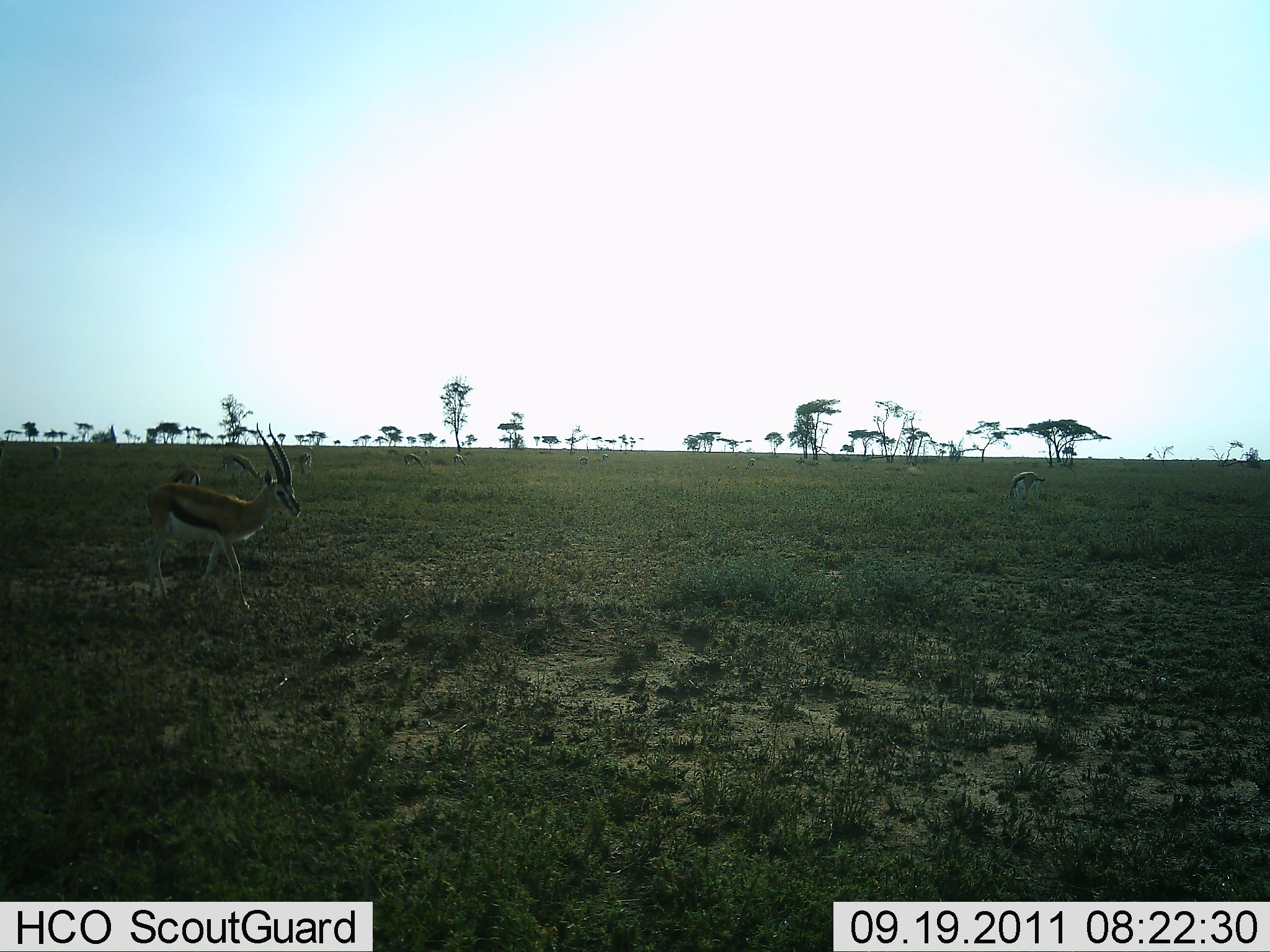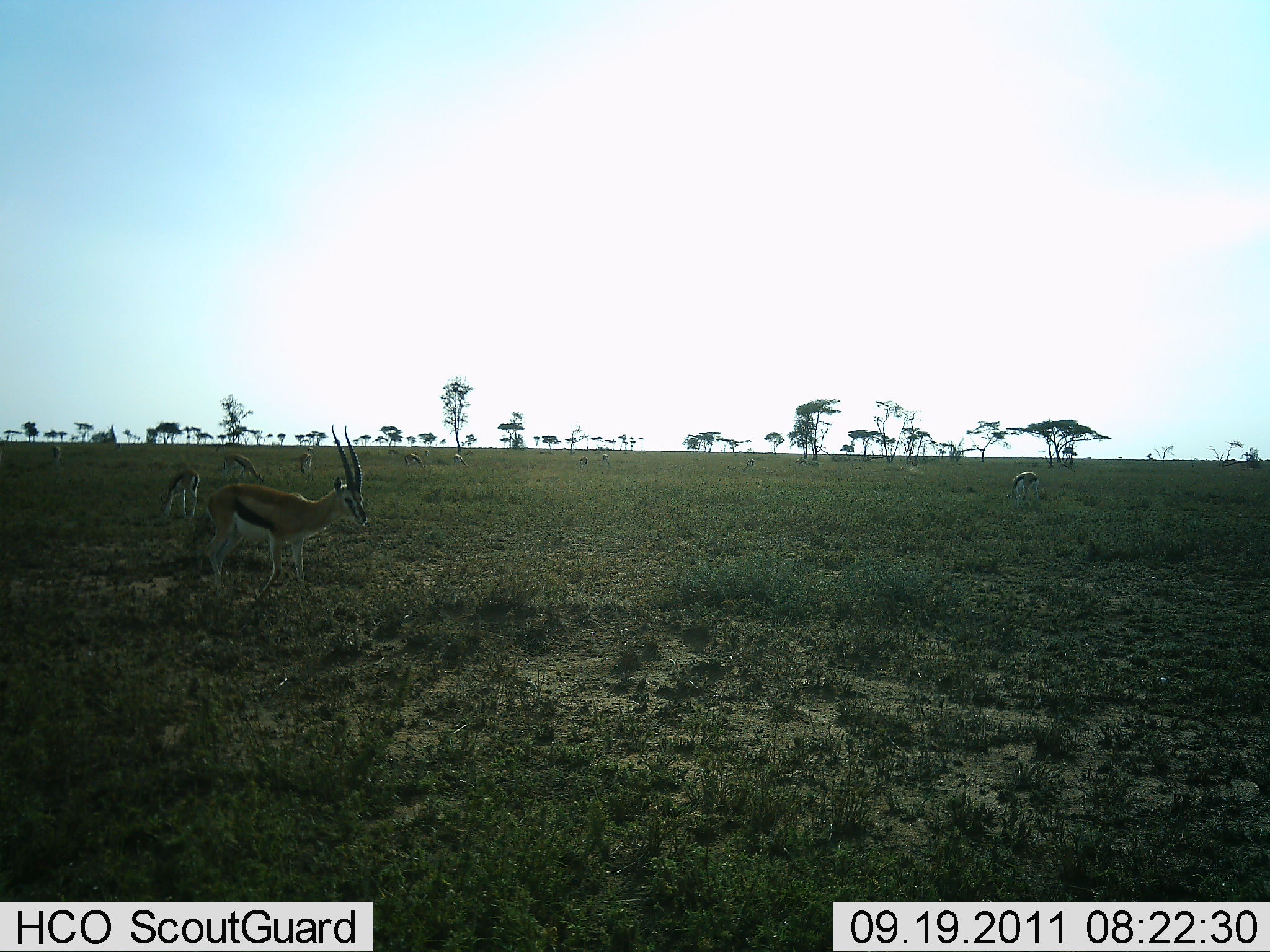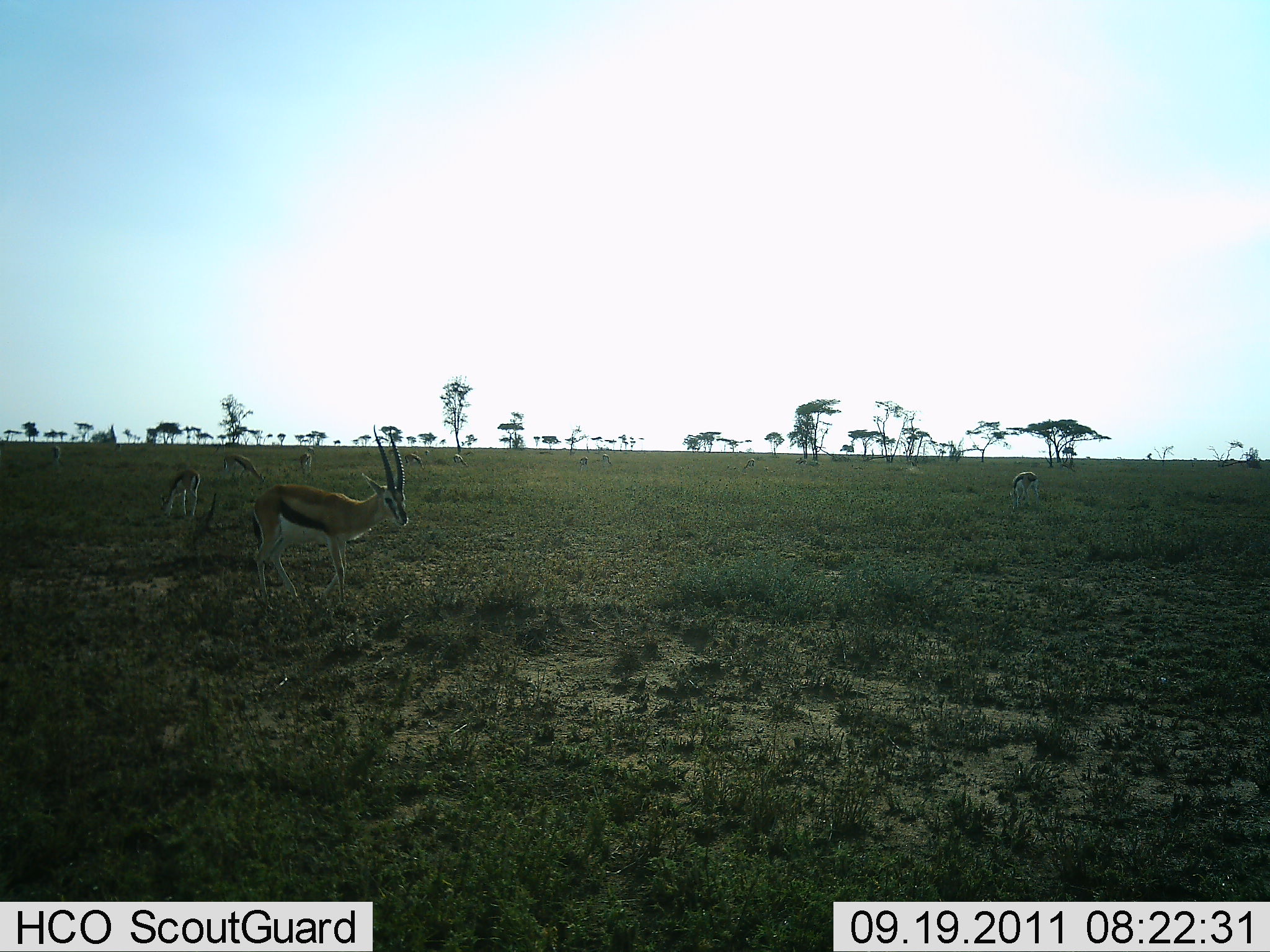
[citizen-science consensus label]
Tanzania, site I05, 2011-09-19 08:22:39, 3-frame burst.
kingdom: Animalia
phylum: Chordata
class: Mammalia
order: Artiodactyla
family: Bovidae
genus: Eudorcas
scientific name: Eudorcas thomsonii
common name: thomson's gazelle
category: gazellethomsons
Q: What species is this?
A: Gazellethomsons (thomson's gazelle) (Eudorcas thomsonii).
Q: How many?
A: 7.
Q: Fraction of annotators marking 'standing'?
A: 38%.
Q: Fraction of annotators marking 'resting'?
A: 0%.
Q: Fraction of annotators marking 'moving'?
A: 56%.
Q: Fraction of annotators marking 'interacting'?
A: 0%.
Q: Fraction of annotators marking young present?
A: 0%.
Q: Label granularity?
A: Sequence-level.